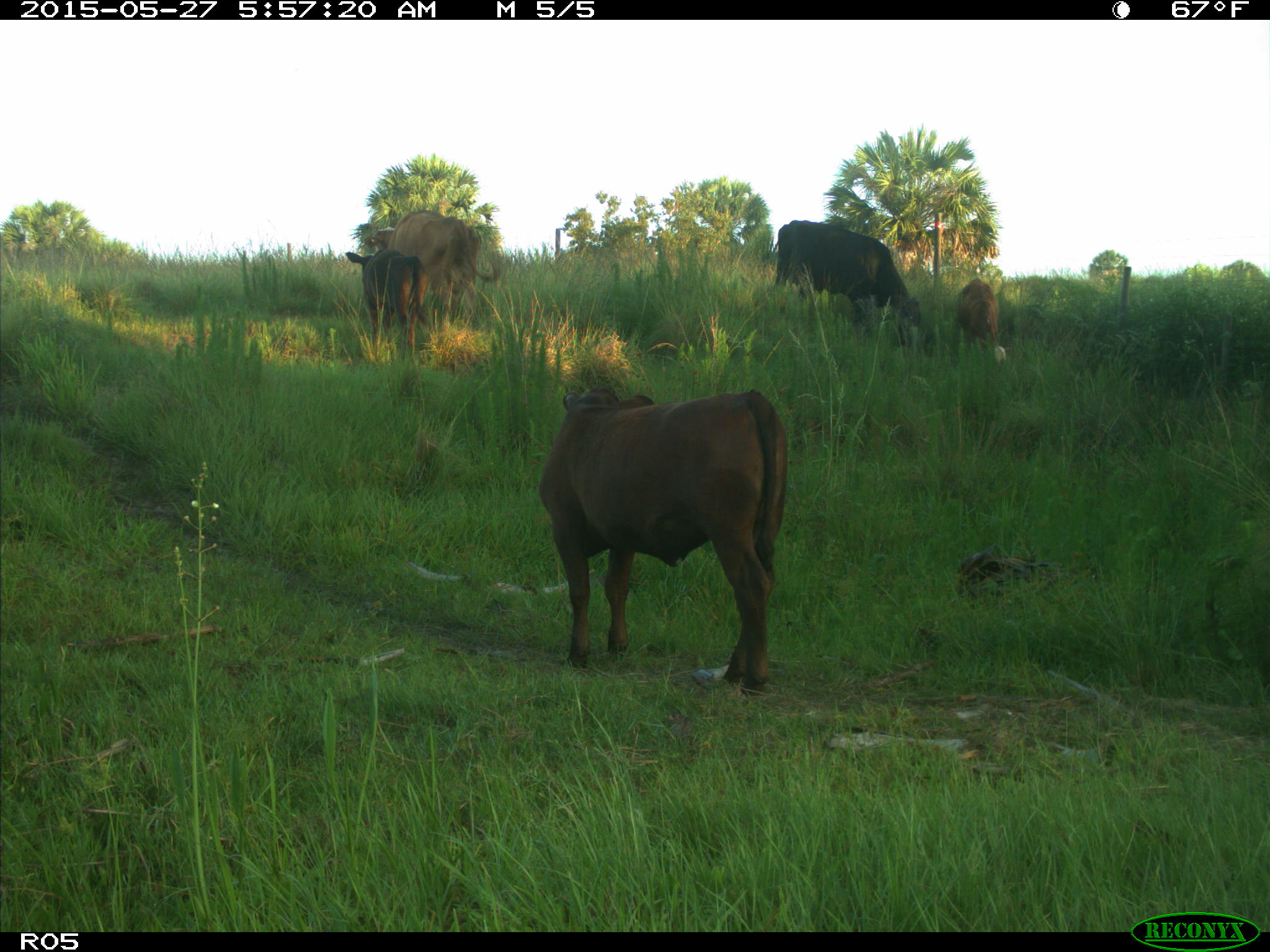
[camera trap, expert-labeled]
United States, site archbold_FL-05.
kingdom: Animalia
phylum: Chordata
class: Mammalia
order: Artiodactyla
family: Bovidae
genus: Bos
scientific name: Bos taurus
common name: domestic cow